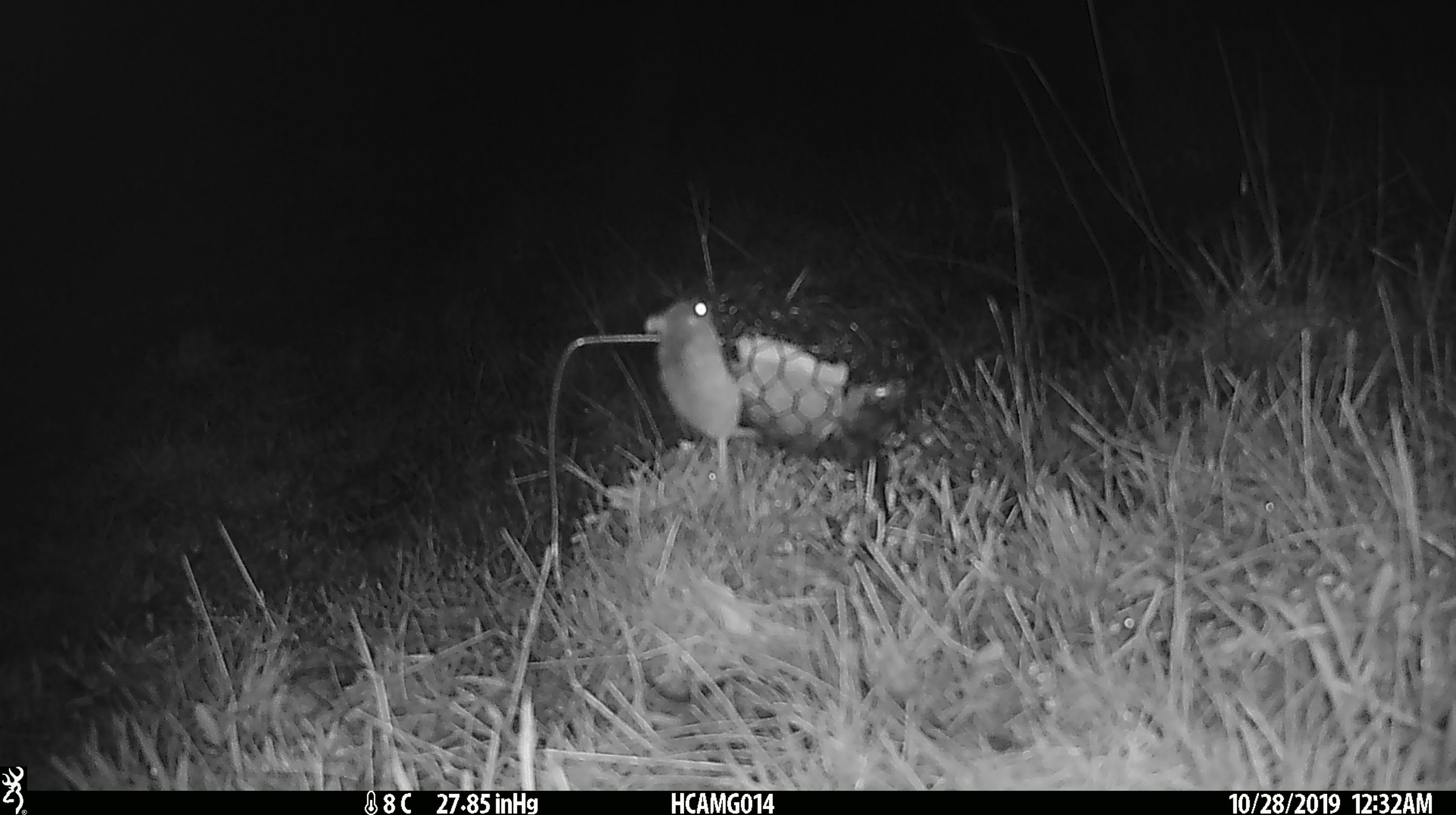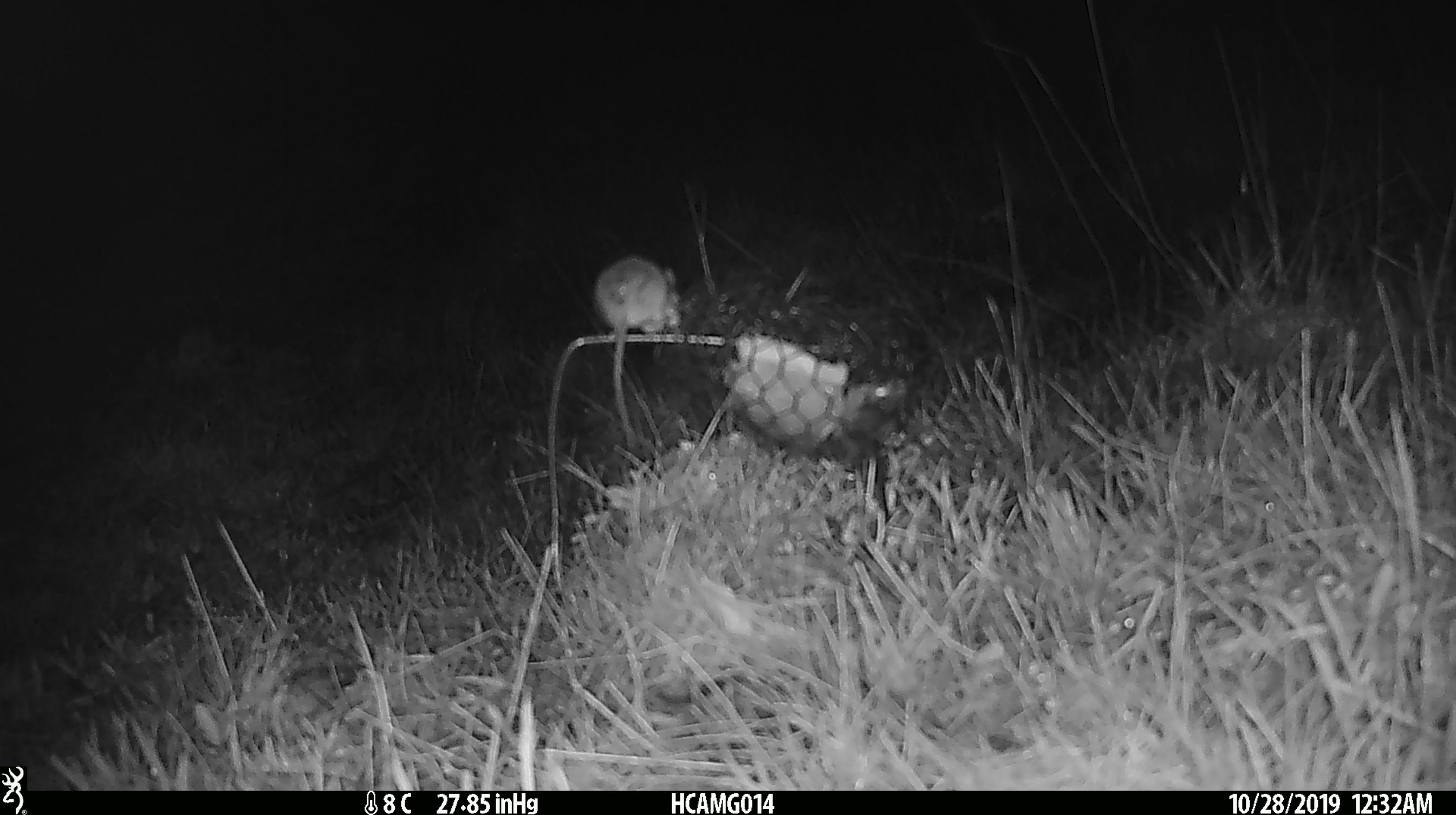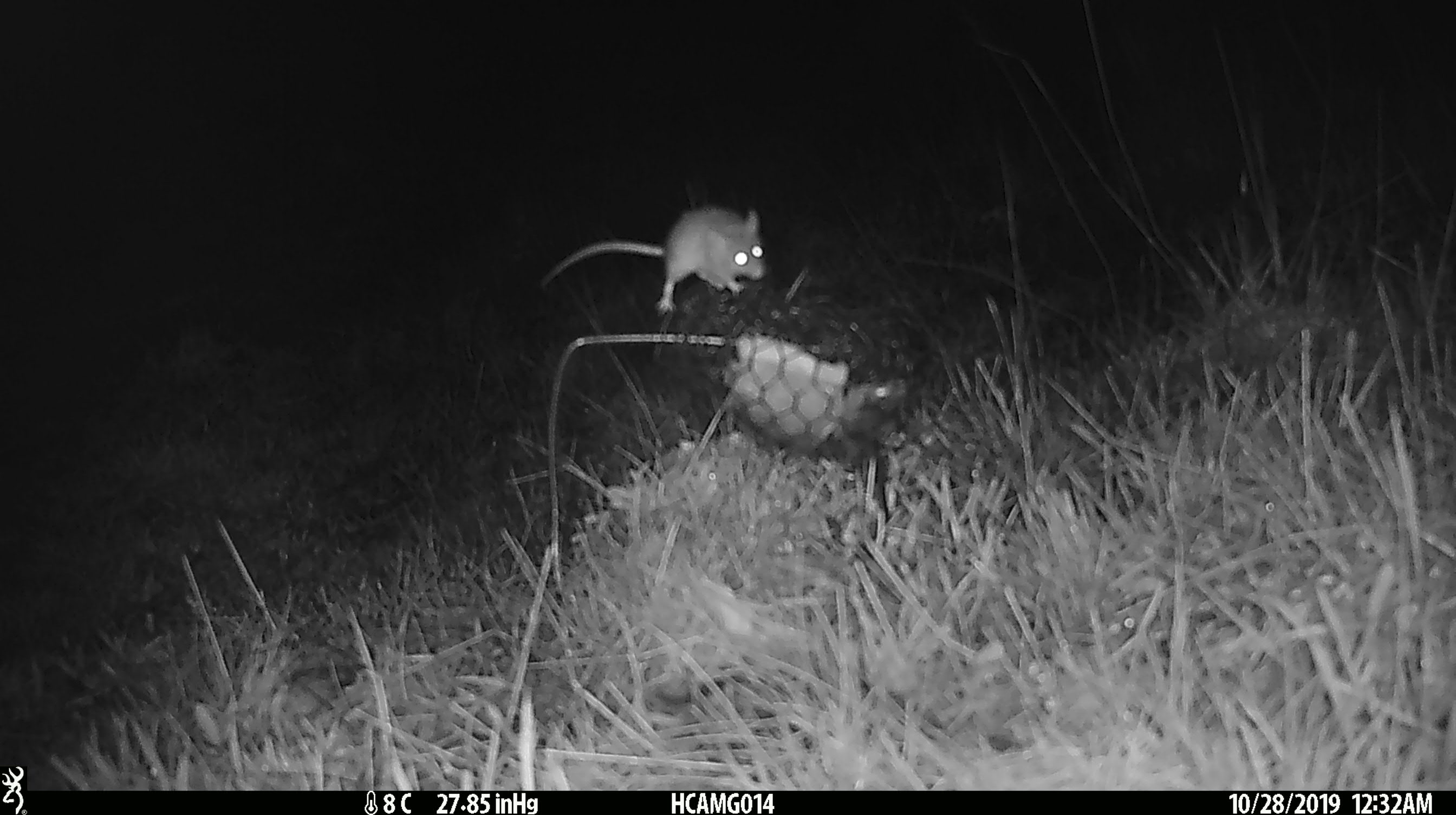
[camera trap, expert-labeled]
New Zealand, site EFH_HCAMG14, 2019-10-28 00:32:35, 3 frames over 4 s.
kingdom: Animalia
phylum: Chordata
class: Mammalia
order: Rodentia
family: Muridae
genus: Mus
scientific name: Mus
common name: mouse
Mouse (Mus).